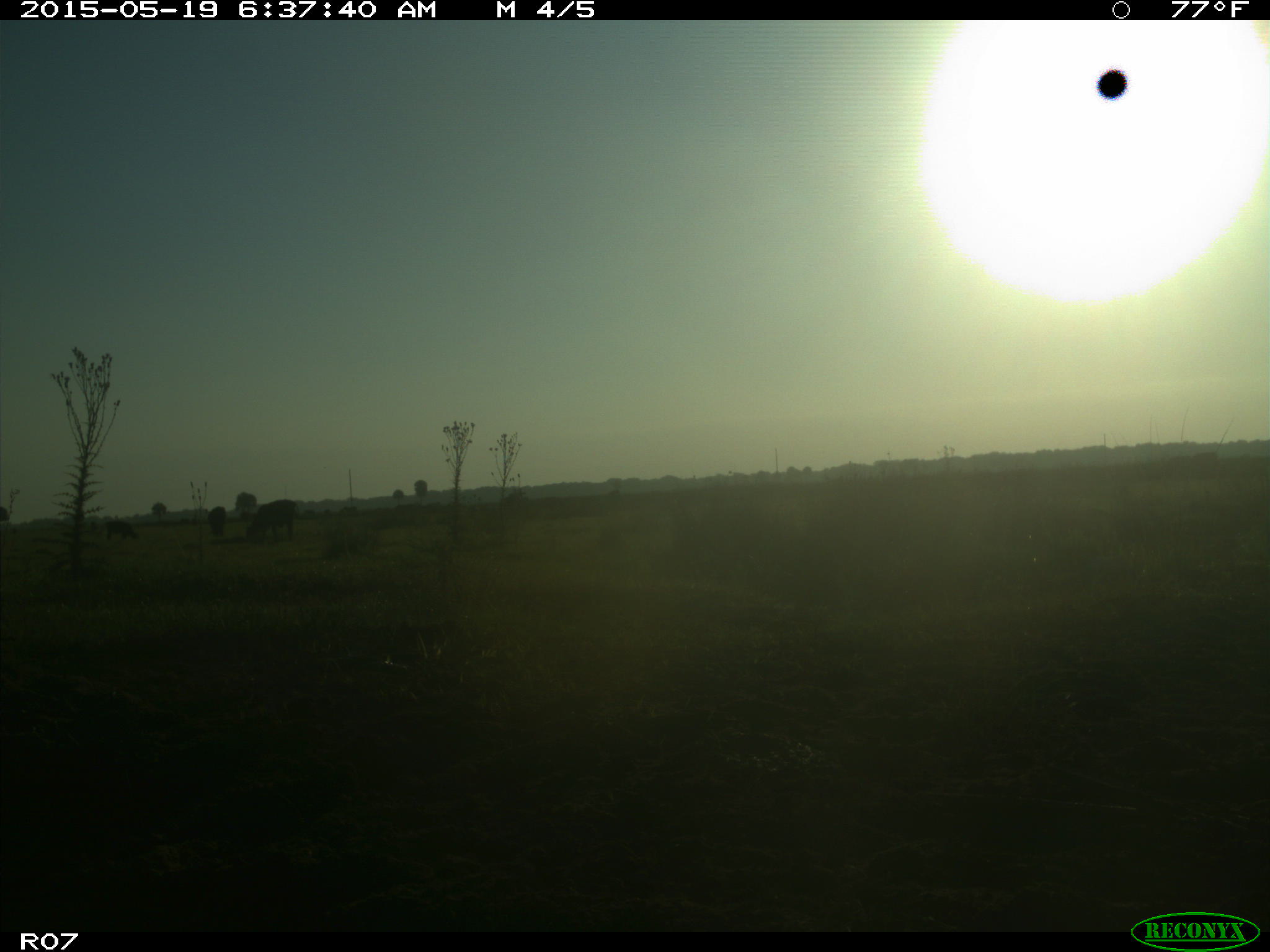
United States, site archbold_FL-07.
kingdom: Animalia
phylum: Chordata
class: Mammalia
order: Artiodactyla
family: Bovidae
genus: Bos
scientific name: Bos taurus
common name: domestic cow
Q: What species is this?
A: Bos taurus (domestic cow).